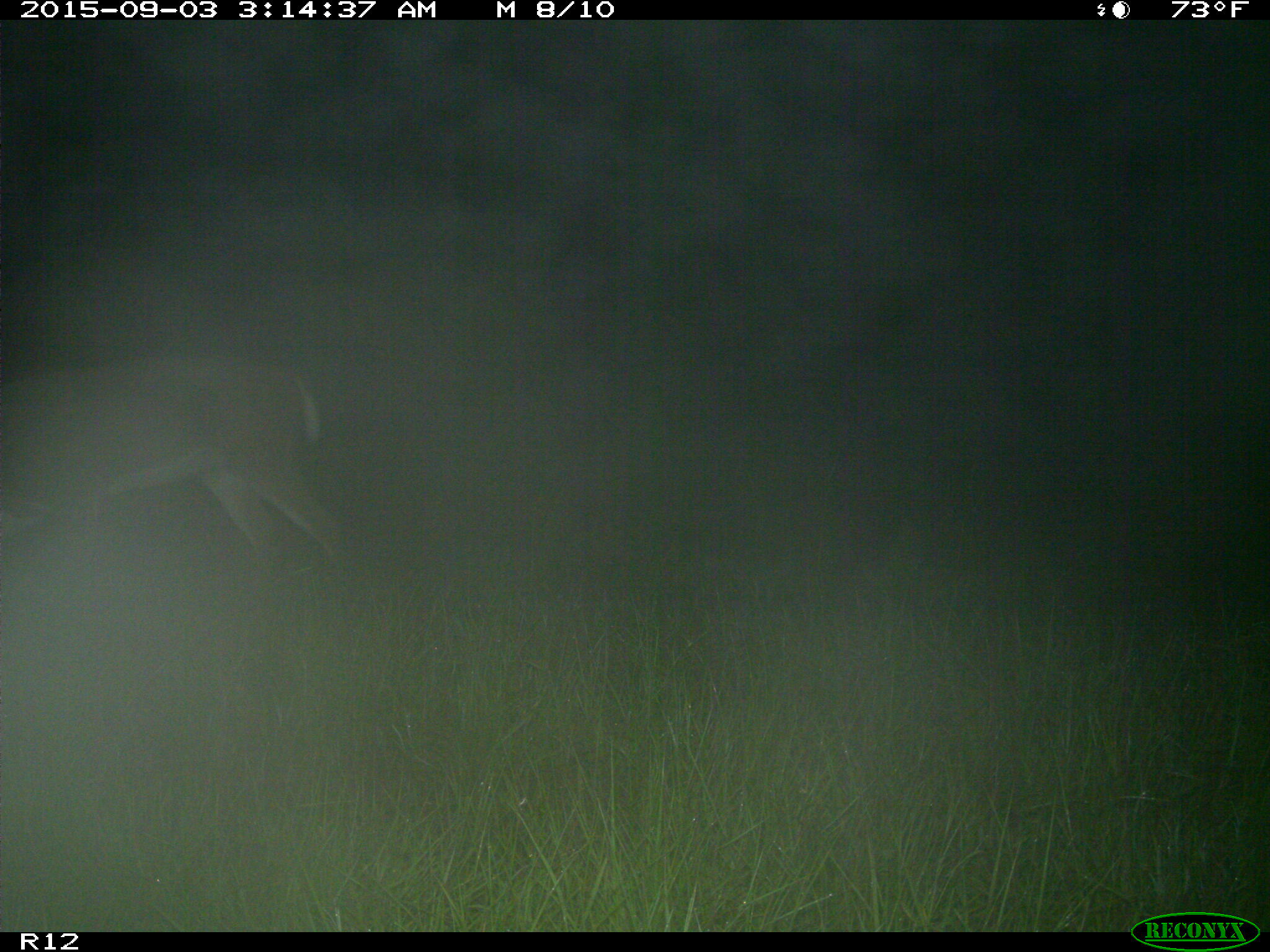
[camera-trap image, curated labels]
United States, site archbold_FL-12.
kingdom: Animalia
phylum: Chordata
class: Mammalia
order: Artiodactyla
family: Cervidae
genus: Odocoileus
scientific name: Odocoileus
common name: deer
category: unidentified deer